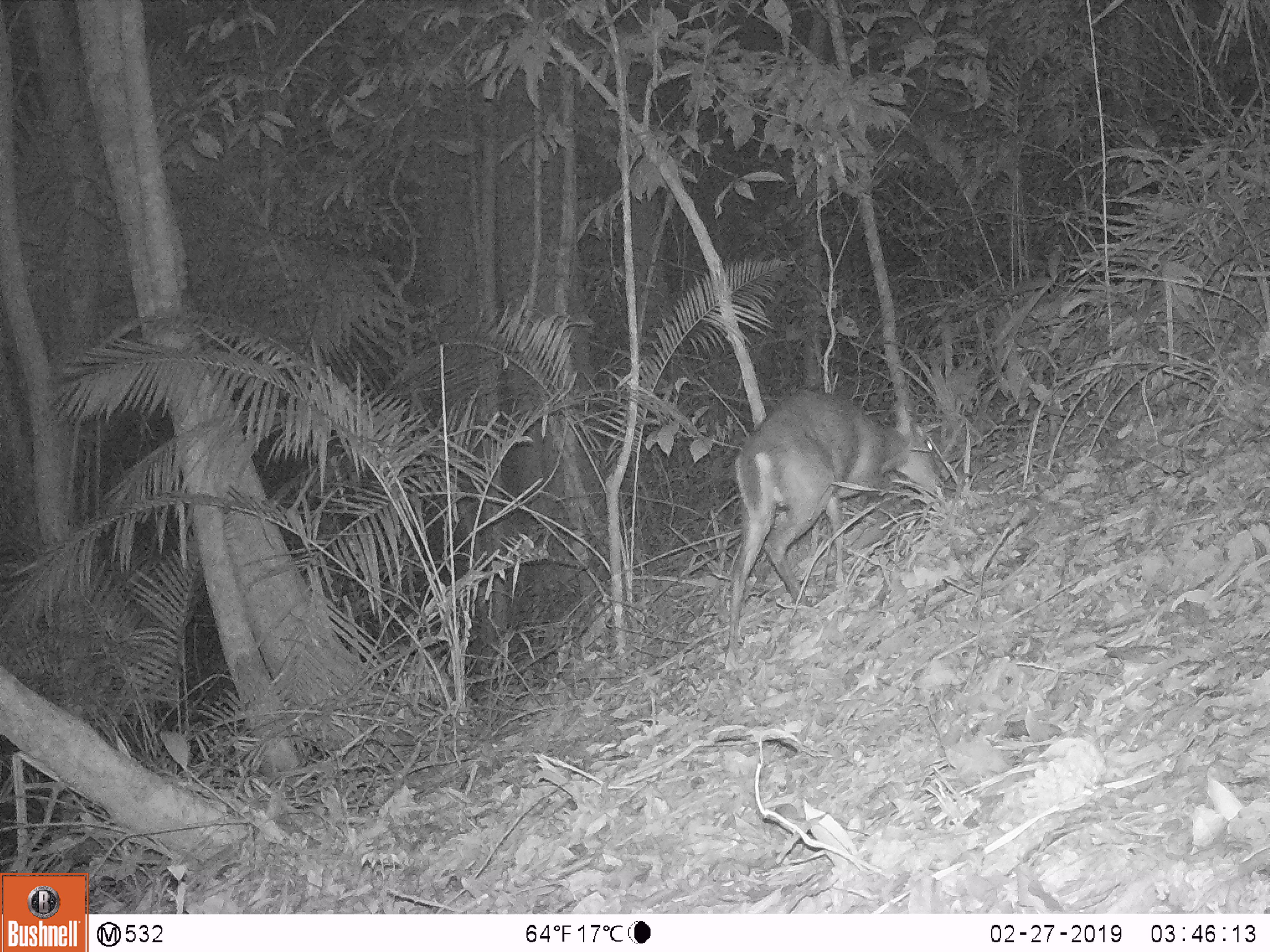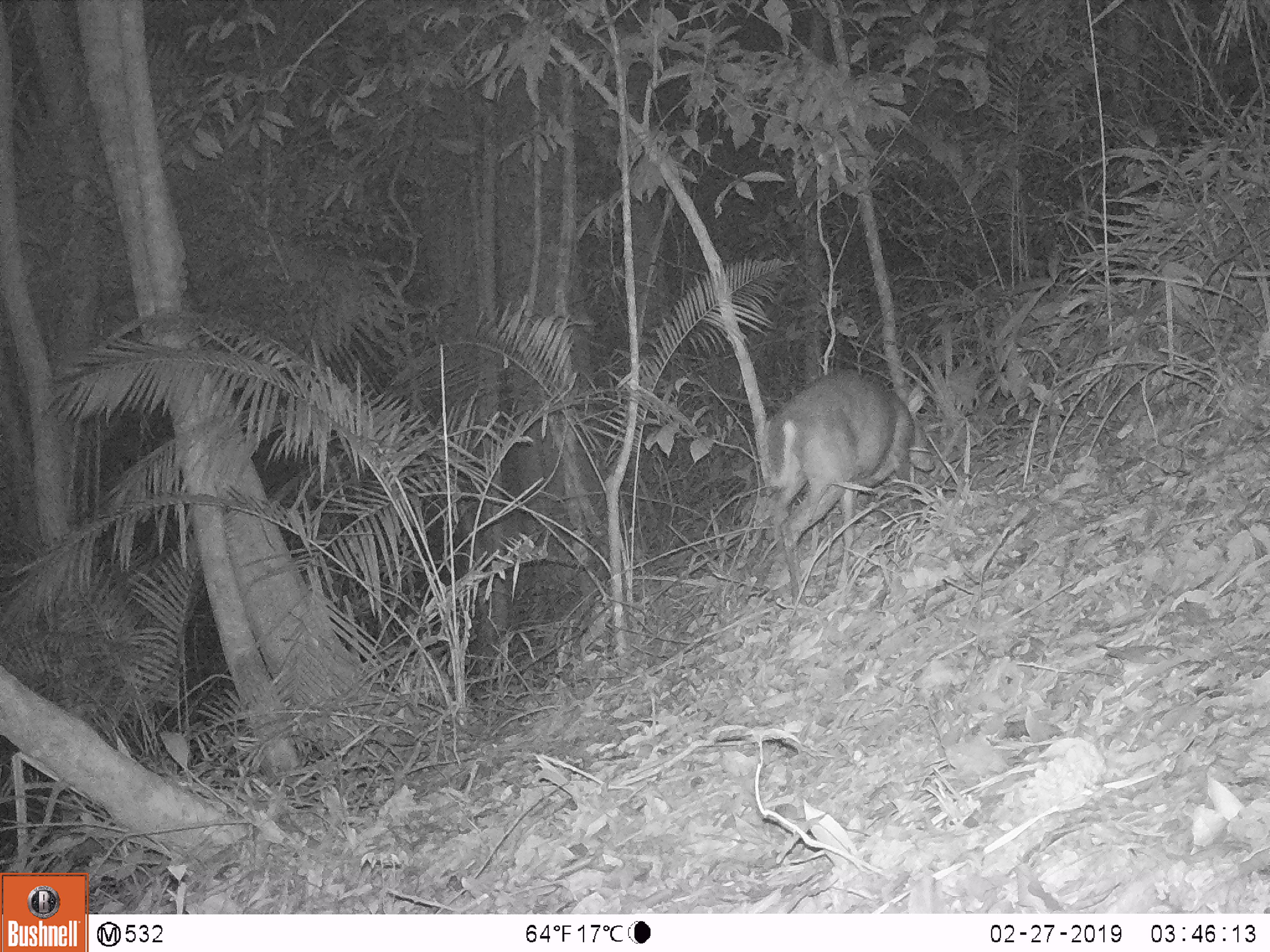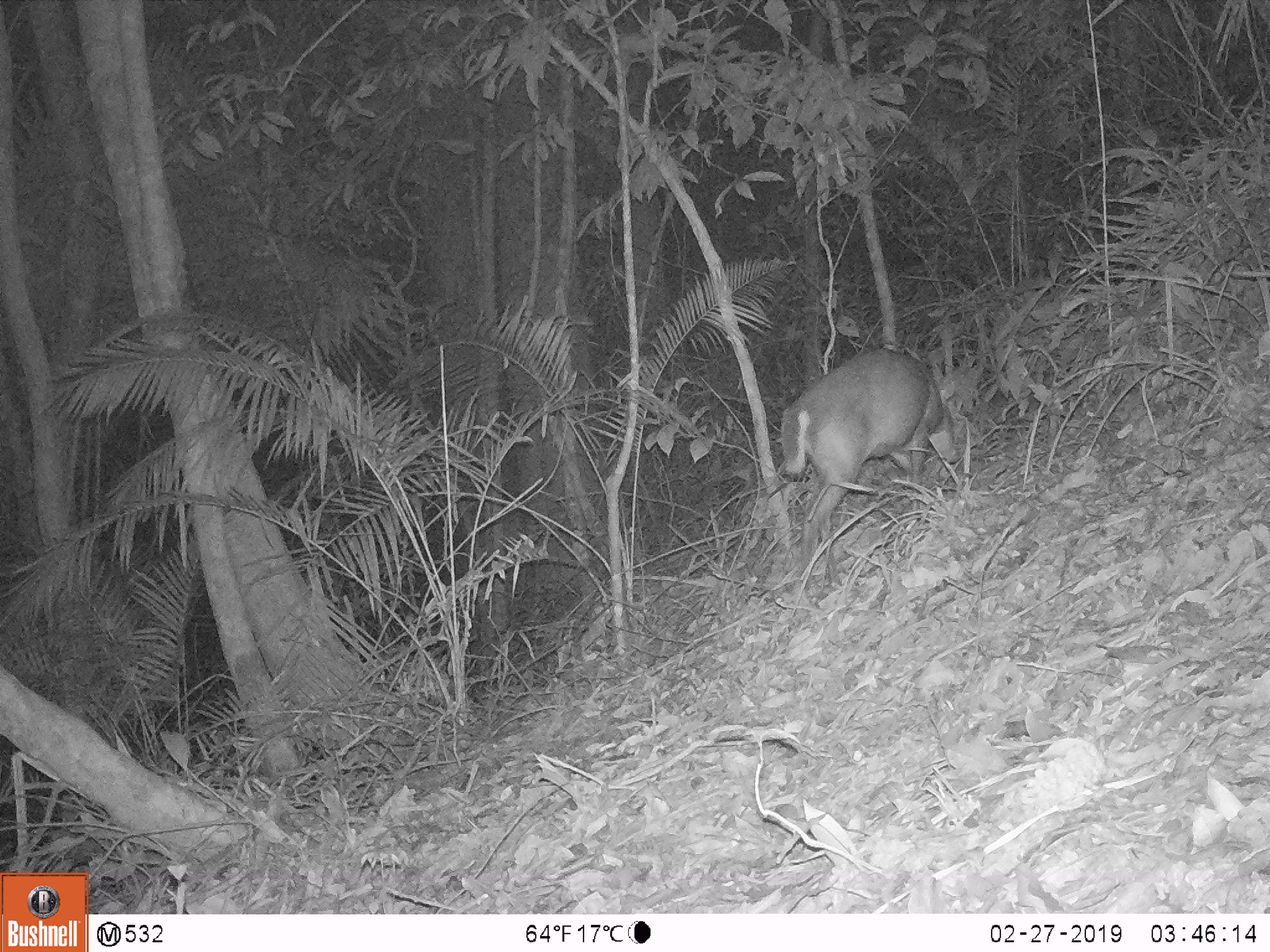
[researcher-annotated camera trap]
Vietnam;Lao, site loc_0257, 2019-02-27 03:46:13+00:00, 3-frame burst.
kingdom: Animalia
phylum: Chordata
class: Mammalia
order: Artiodactyla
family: Cervidae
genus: Muntiacus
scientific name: Muntiacus rooseveltorum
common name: roosevelt's muntjac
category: roosevelts muntjac group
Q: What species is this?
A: Roosevelts muntjac group (roosevelt's muntjac) (Muntiacus rooseveltorum).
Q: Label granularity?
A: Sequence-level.